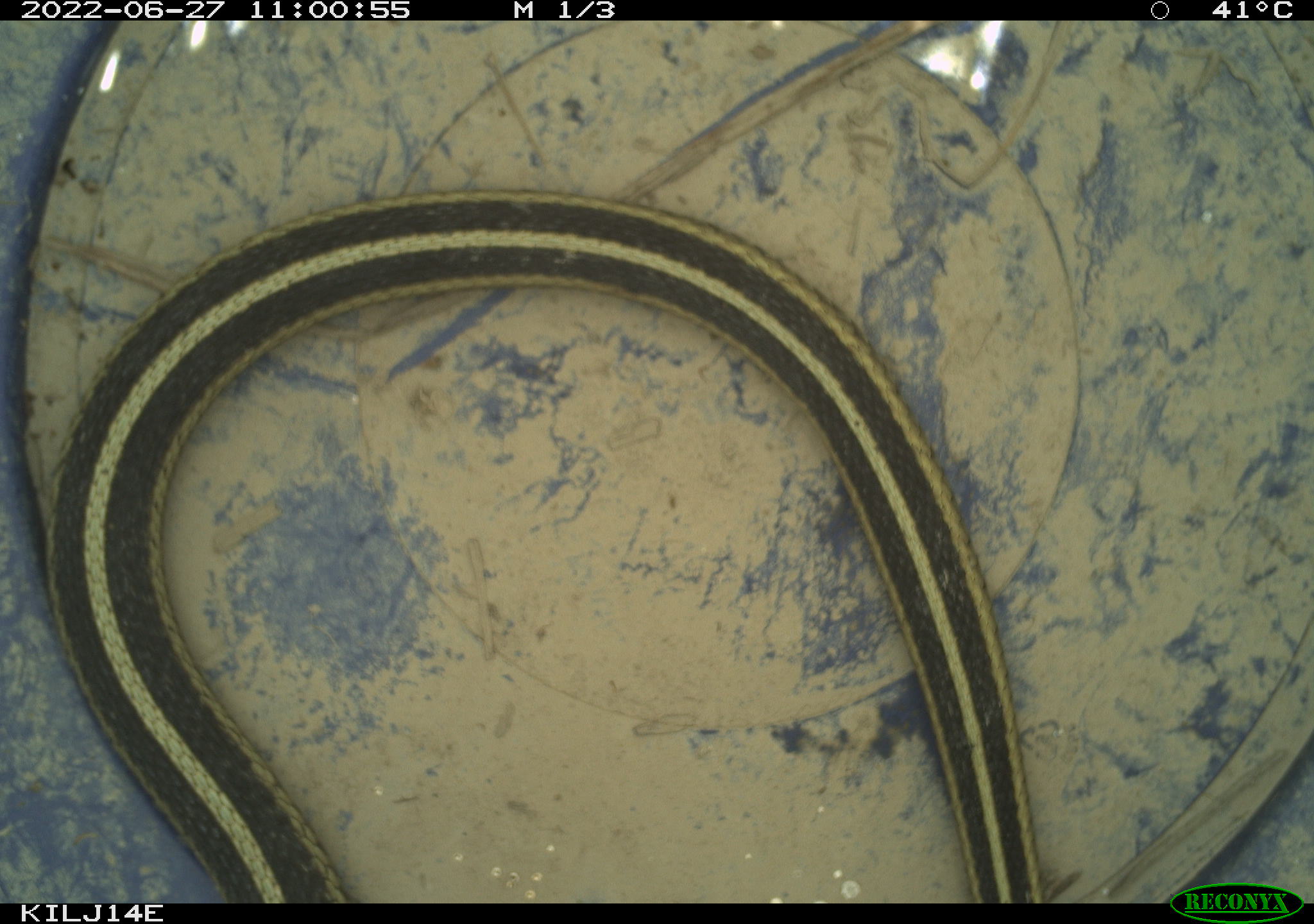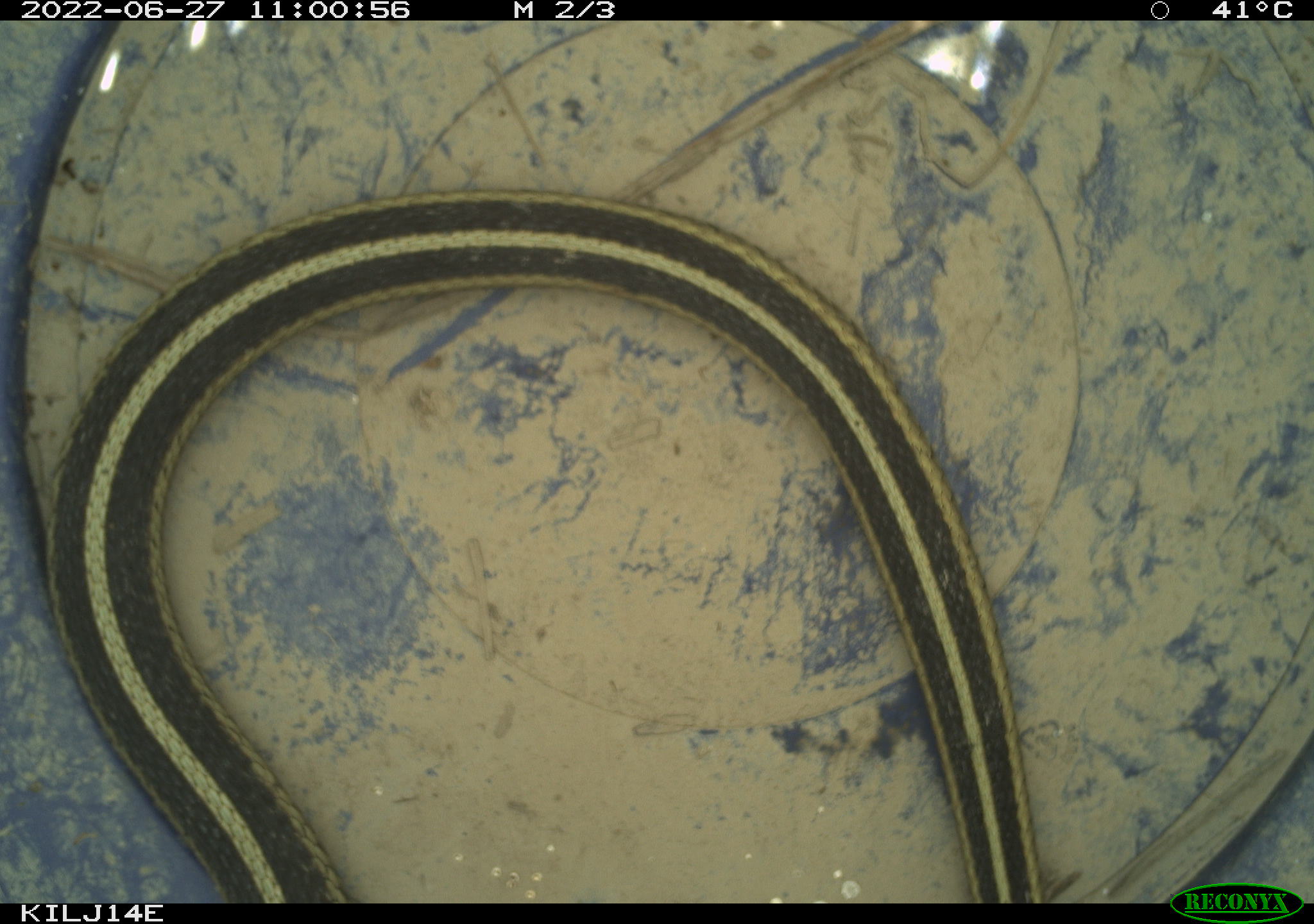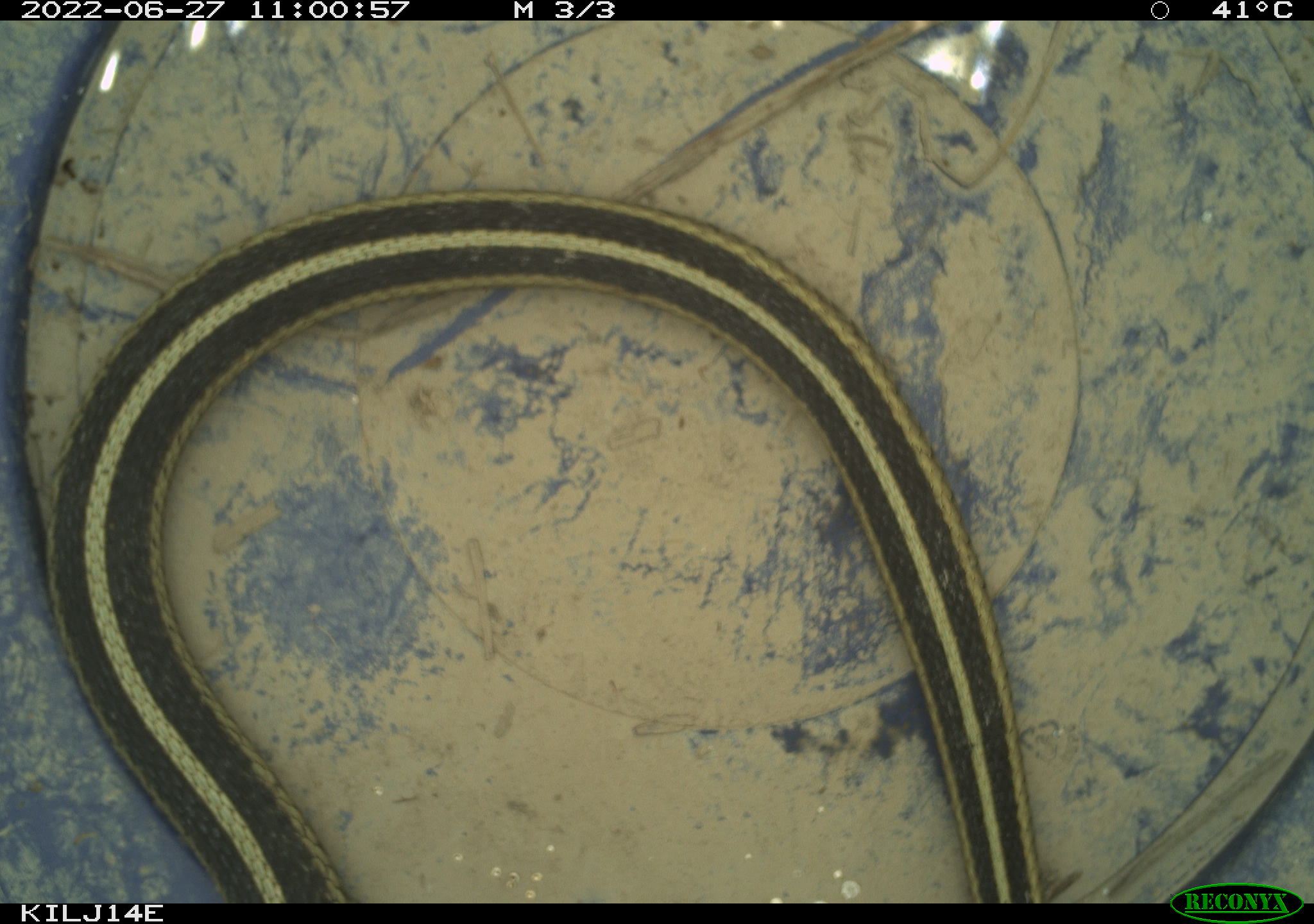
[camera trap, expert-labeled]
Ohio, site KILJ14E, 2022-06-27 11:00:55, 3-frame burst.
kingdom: Animalia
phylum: Chordata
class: Reptilia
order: Squamata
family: Colubridae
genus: Thamnophis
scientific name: Thamnophis sirtalis sirtalis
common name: eastern gartersnake